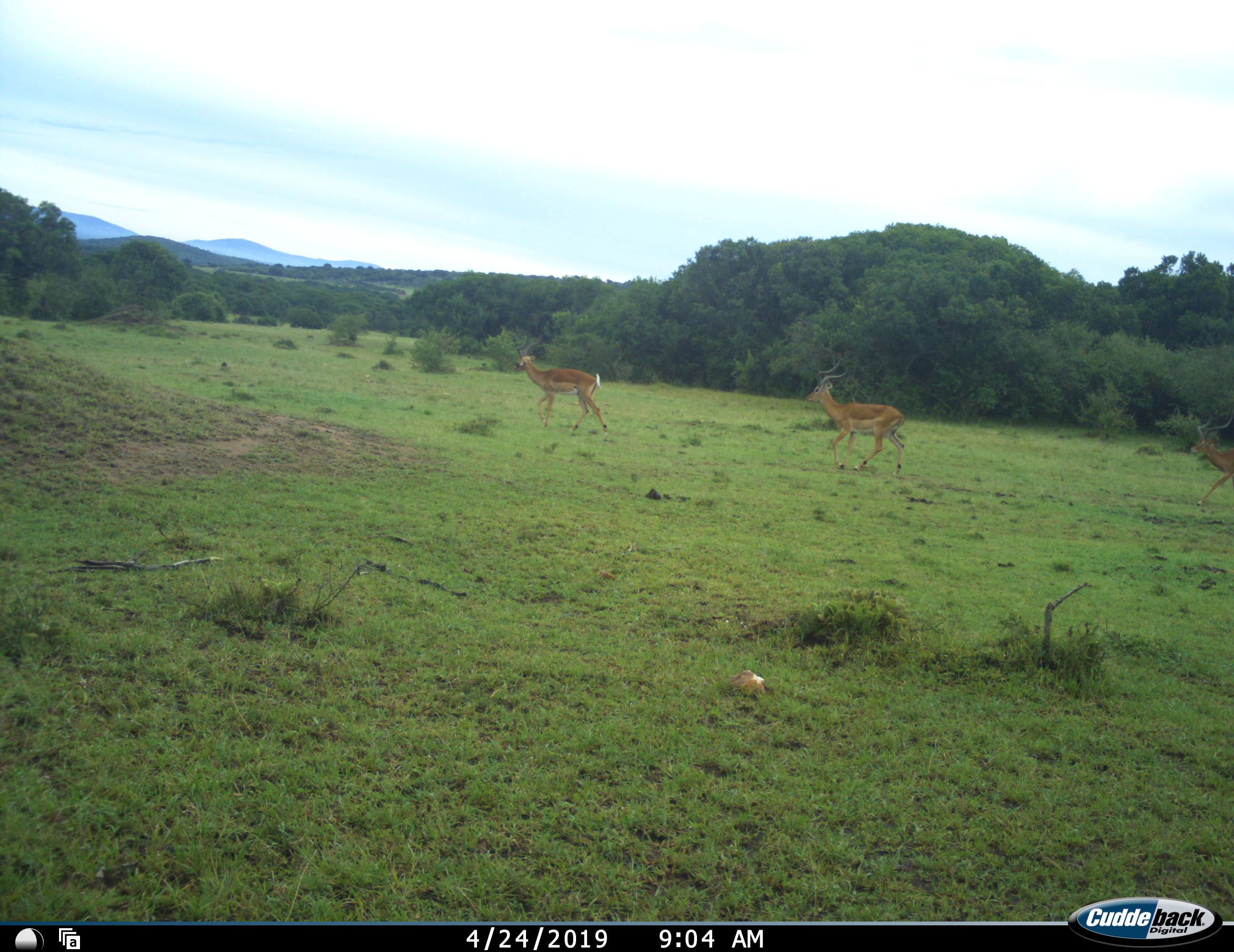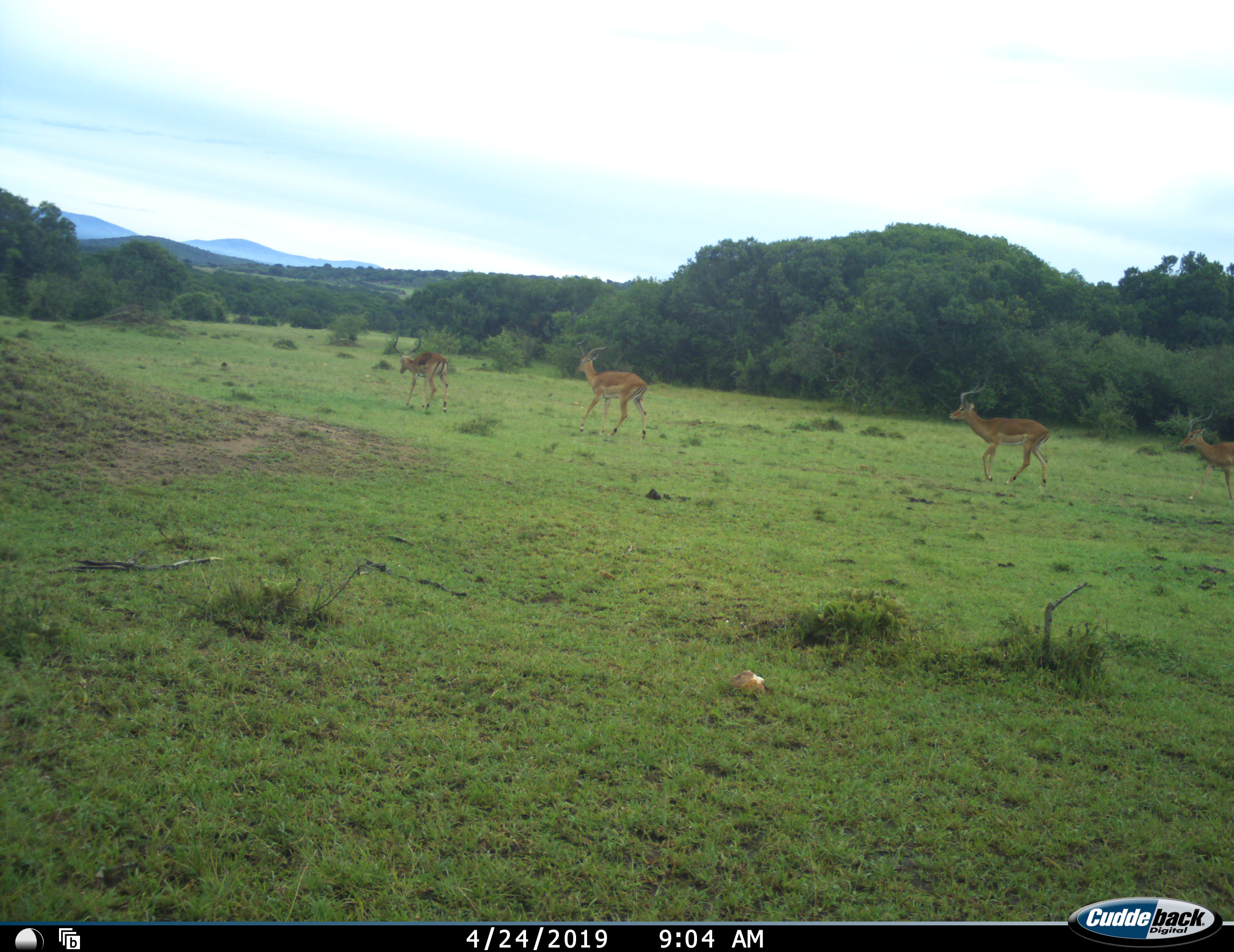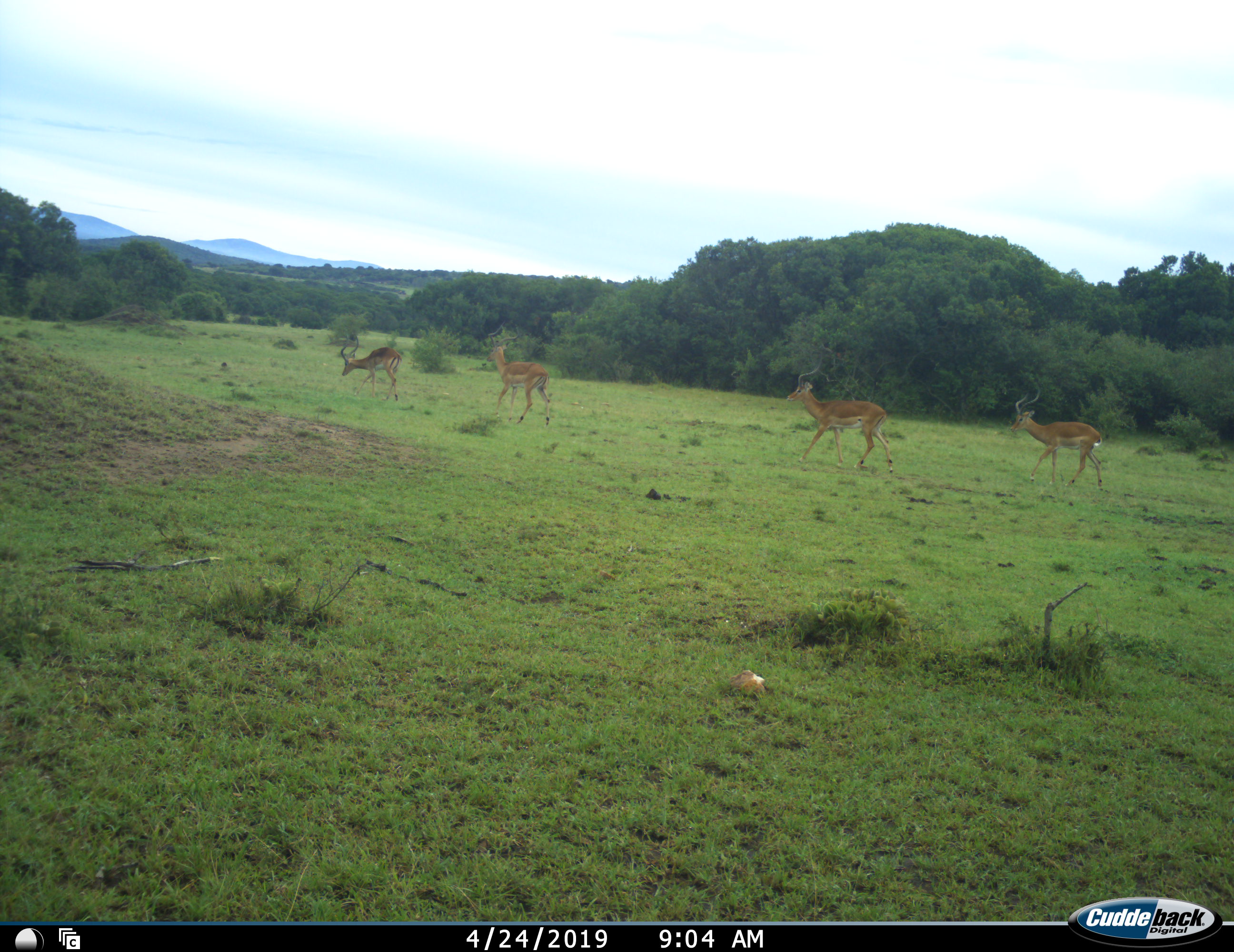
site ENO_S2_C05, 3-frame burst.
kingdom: Animalia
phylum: Chordata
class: Mammalia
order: Artiodactyla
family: Bovidae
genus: Aepyceros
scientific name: Aepyceros melampus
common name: impala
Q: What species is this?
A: Impala (Aepyceros melampus).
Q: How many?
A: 4.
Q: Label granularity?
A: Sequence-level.